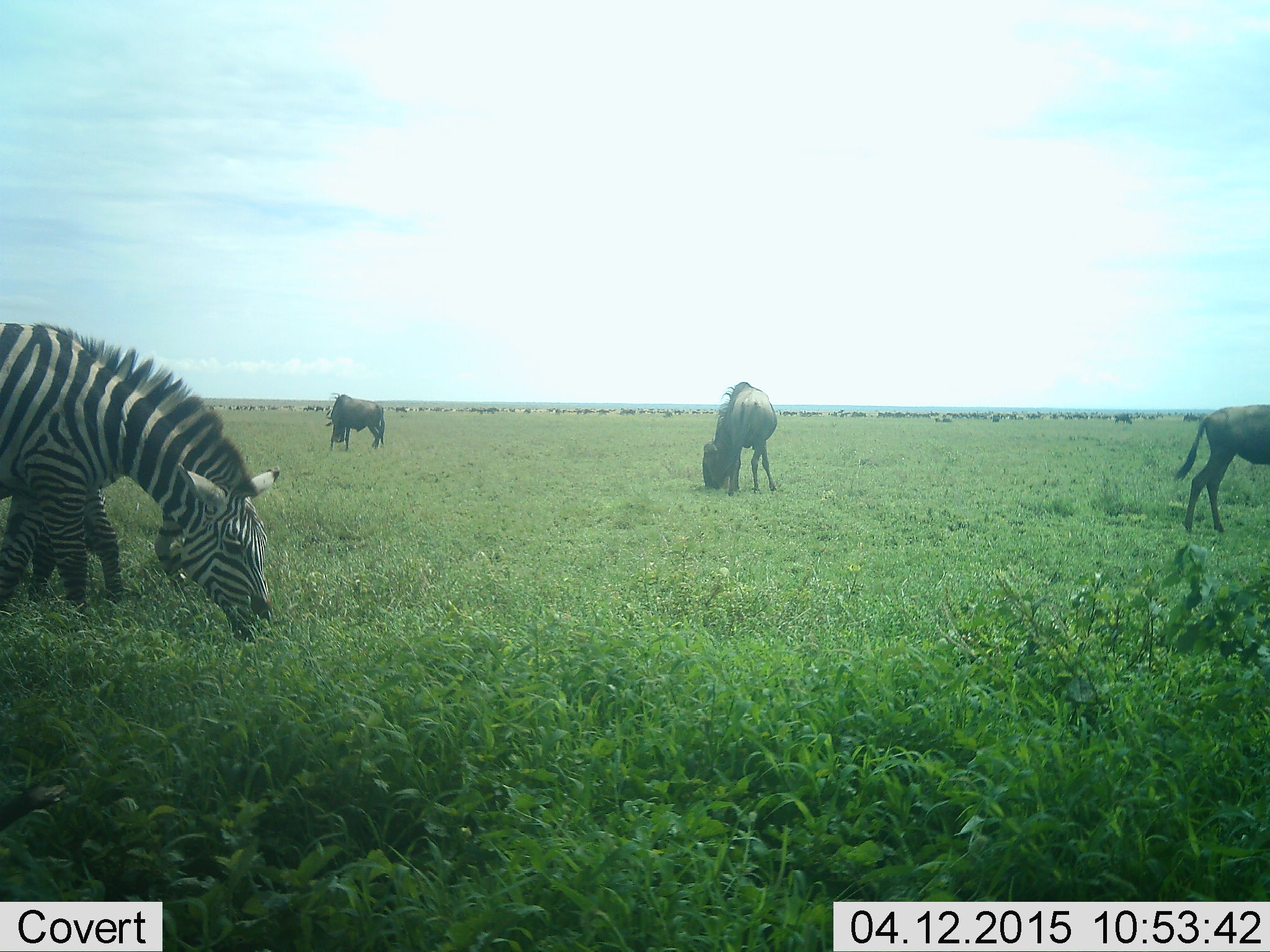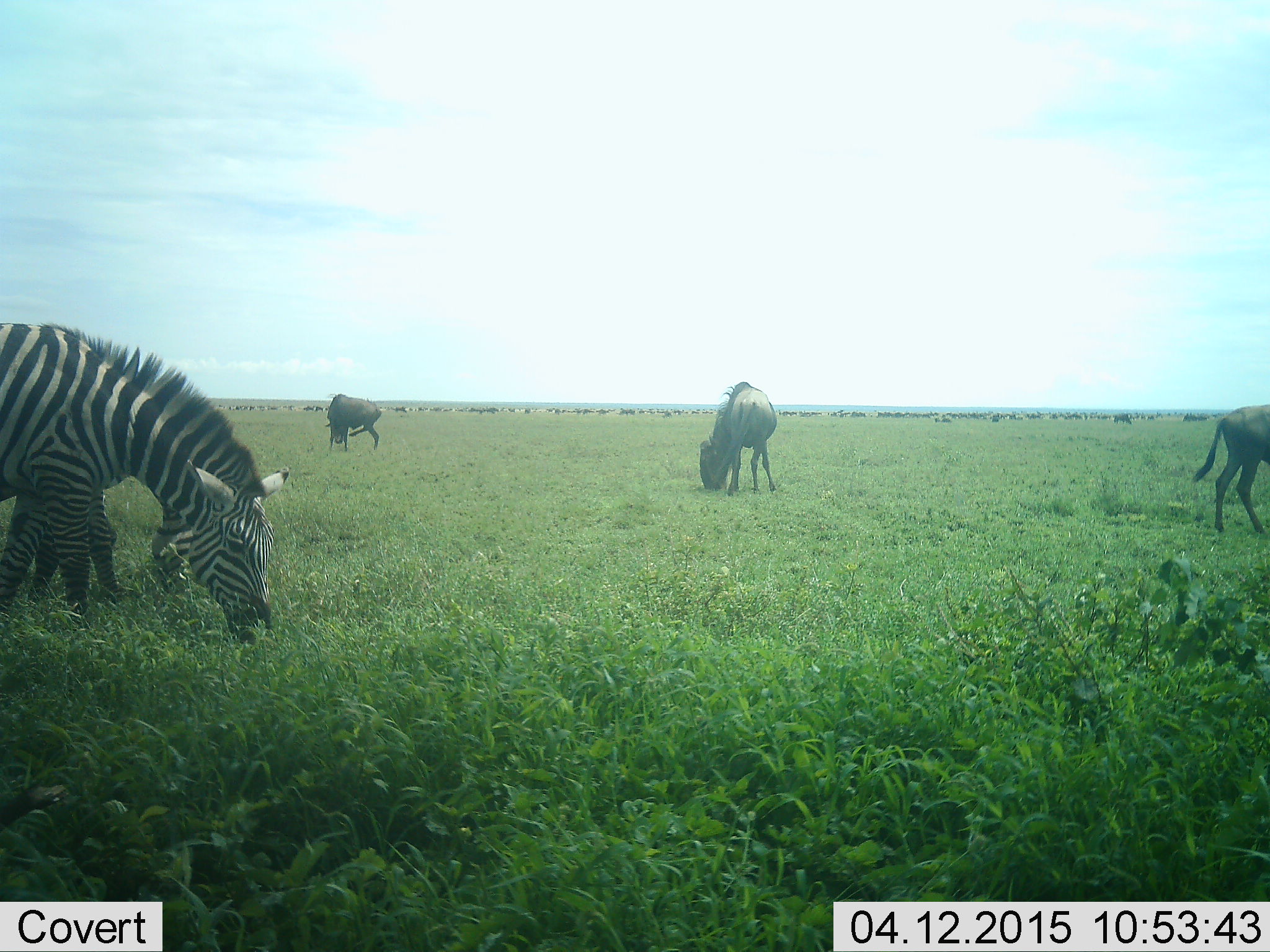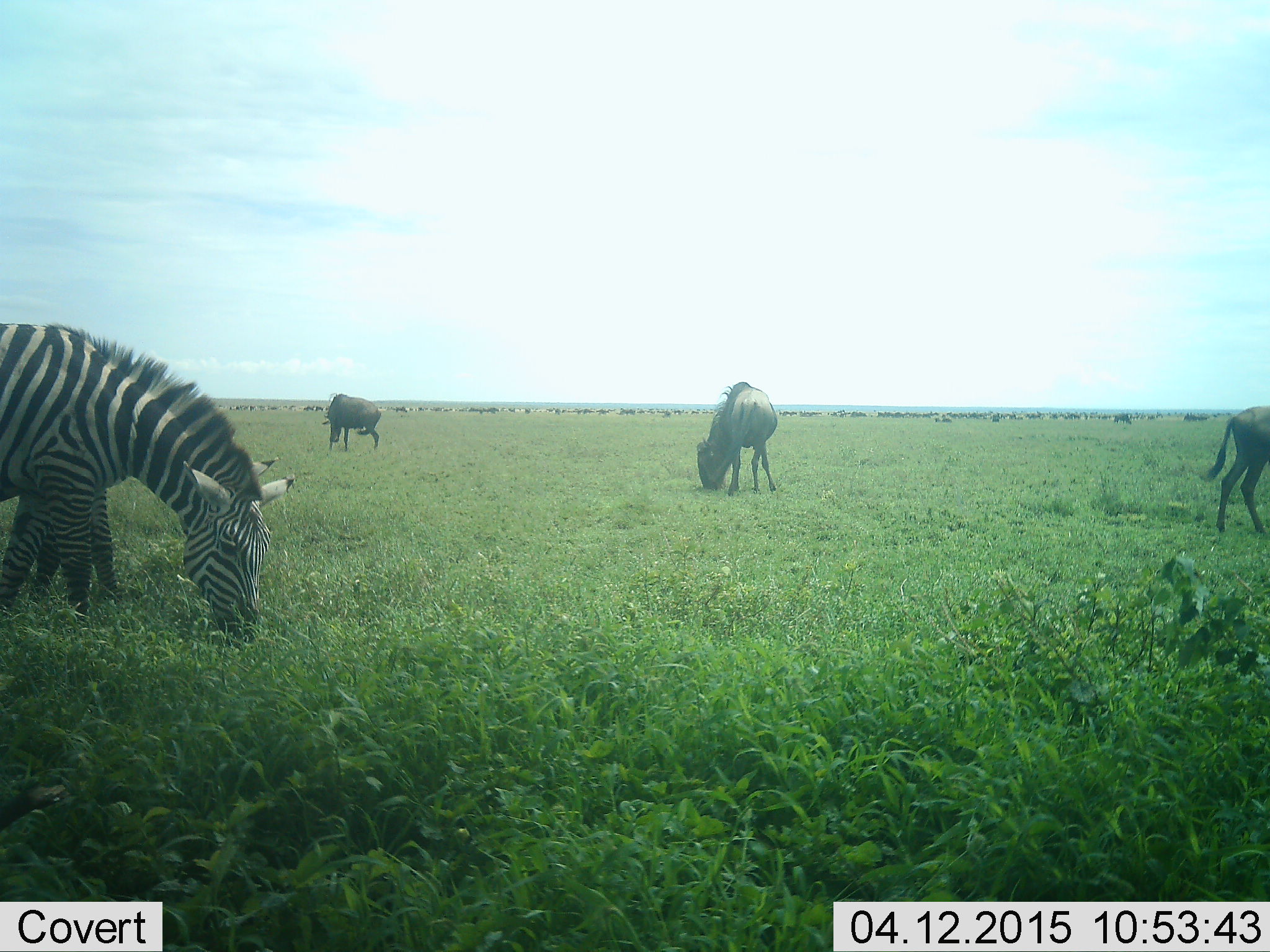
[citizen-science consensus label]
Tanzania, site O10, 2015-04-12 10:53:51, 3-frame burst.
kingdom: Animalia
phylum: Chordata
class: Mammalia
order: Artiodactyla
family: Bovidae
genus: Connochaetes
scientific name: Connochaetes taurinus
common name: blue wildebeest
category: wildebeest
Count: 3.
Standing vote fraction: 36%.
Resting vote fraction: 9%.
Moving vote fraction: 27%.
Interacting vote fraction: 0%.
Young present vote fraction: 9%.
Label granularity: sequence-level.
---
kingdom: Animalia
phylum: Chordata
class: Mammalia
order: Perissodactyla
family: Equidae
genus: Equus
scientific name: Equus quagga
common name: plains zebra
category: zebra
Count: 2.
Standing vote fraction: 9%.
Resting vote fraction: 0%.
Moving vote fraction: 0%.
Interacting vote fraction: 0%.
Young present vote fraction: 9%.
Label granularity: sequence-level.